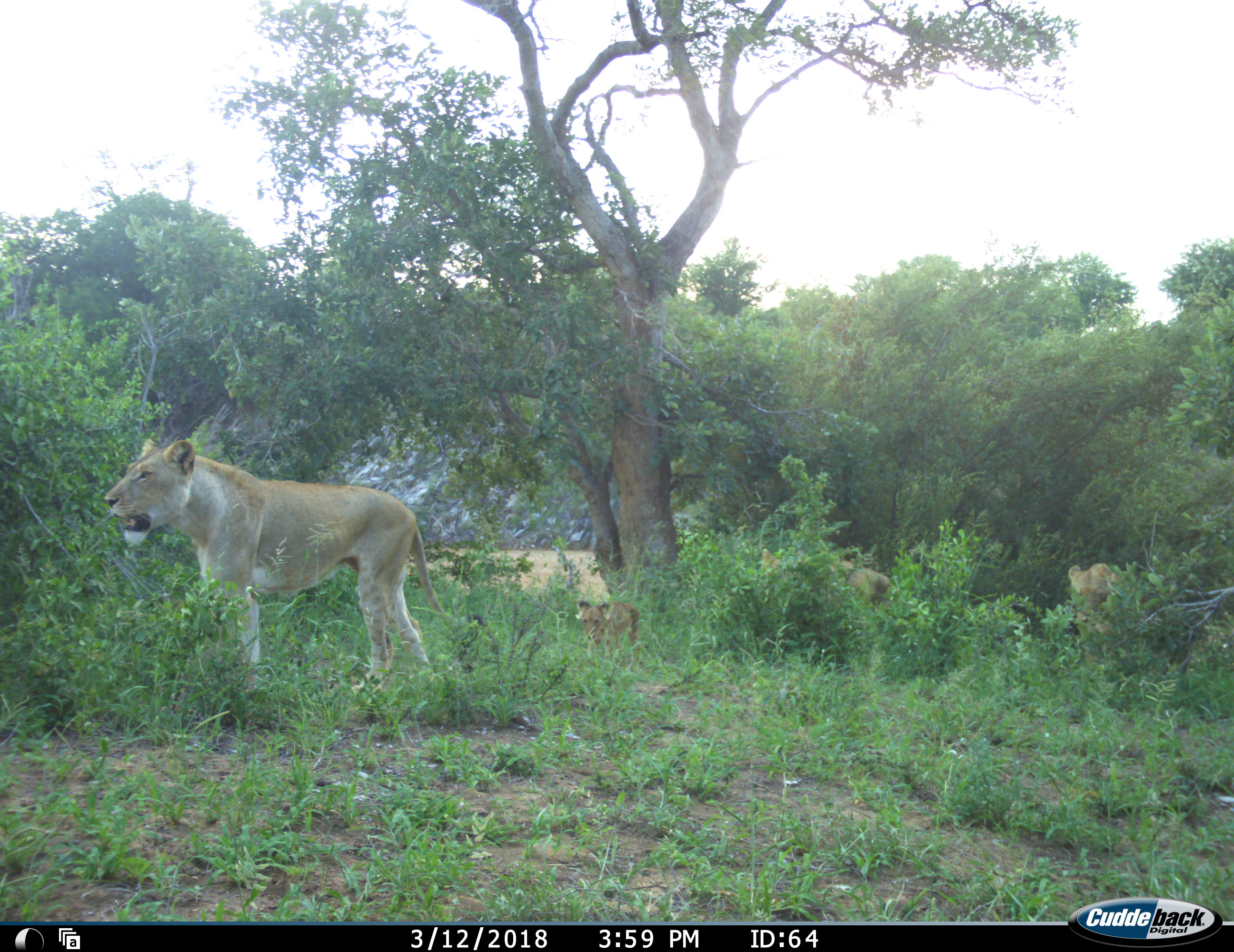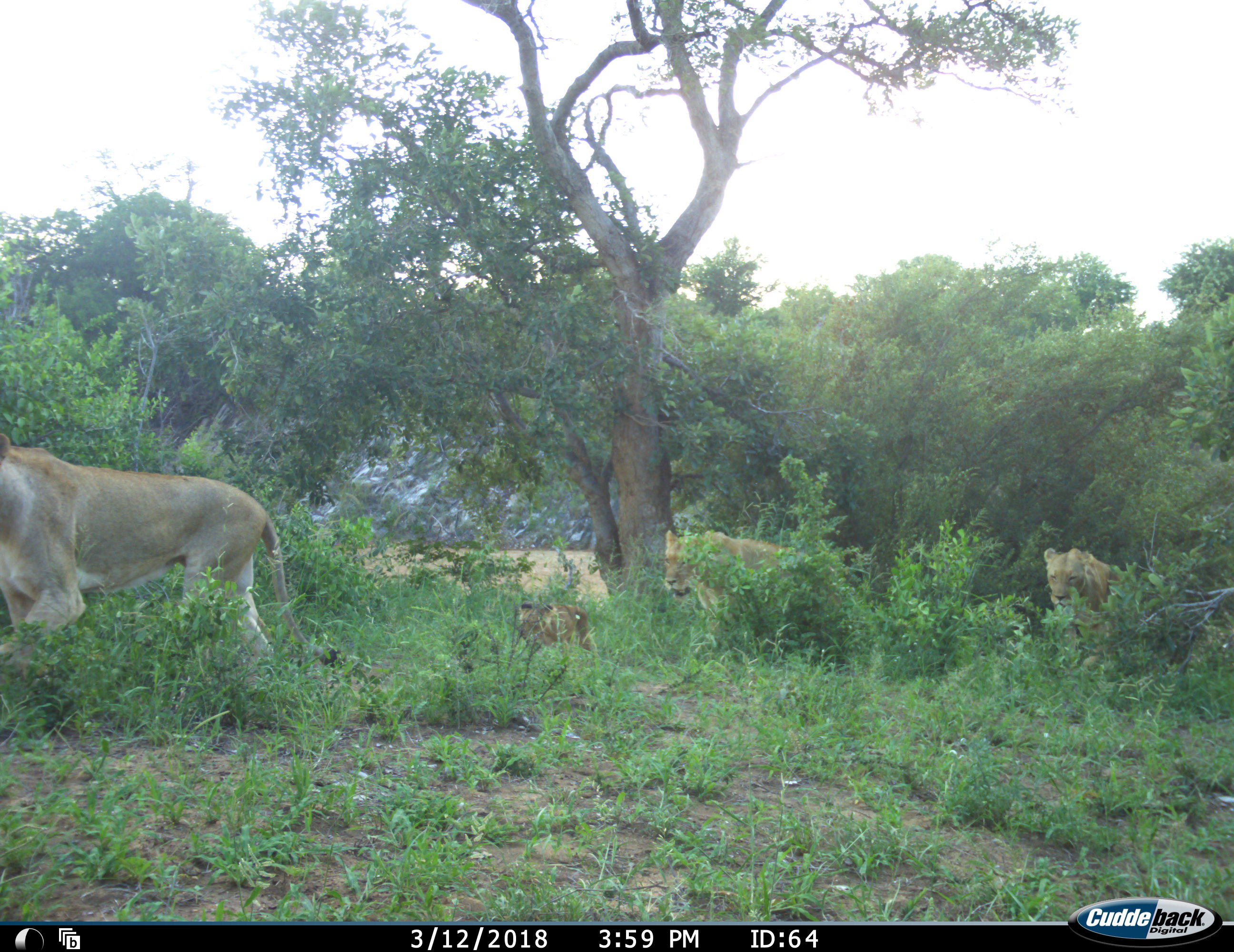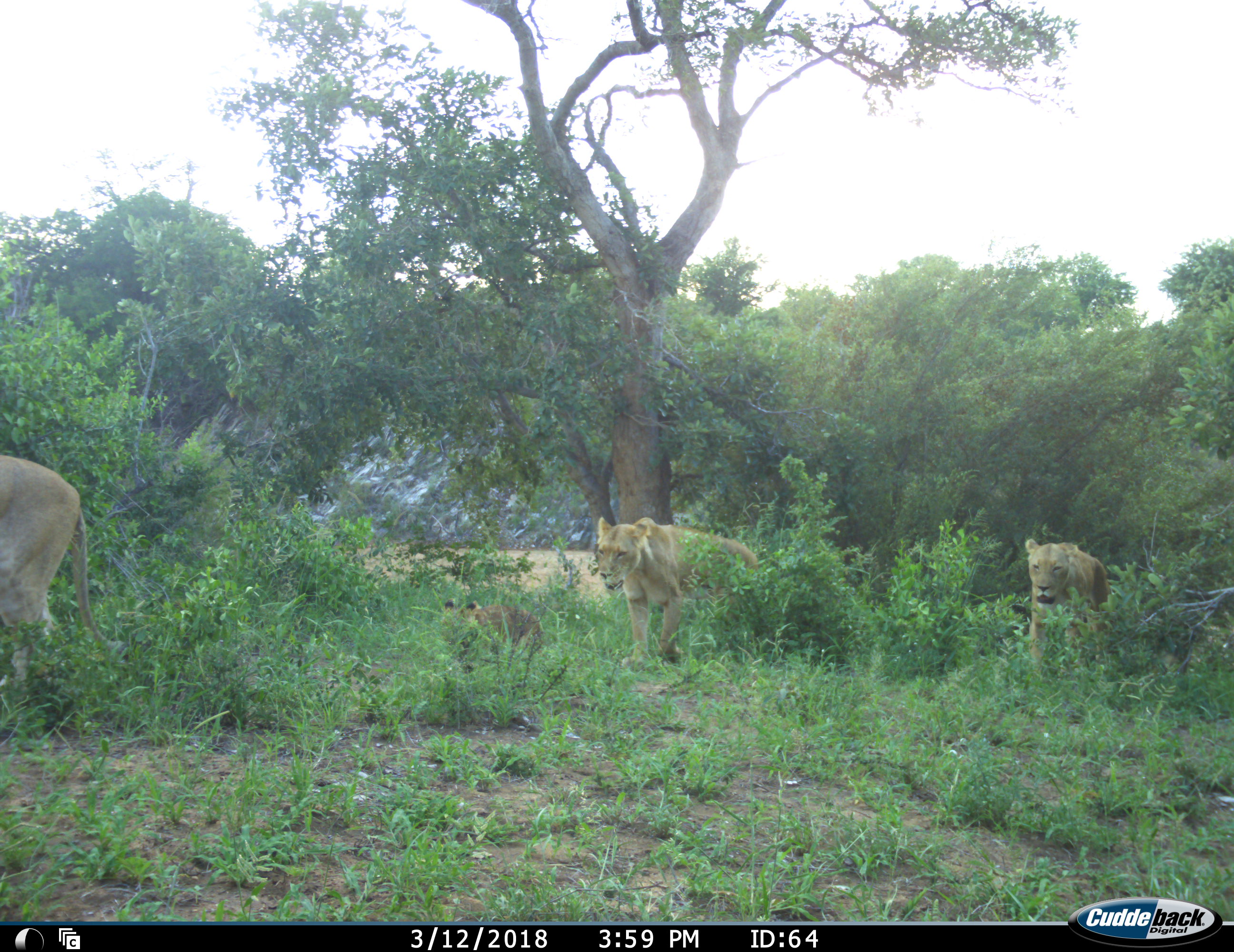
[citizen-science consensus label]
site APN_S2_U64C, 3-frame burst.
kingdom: Animalia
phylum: Chordata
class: Mammalia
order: Carnivora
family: Felidae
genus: Panthera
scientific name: Panthera leo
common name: lion cub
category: lioncub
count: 1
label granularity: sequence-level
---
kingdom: Animalia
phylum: Chordata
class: Mammalia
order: Carnivora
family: Felidae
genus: Panthera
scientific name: Panthera leo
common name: lion female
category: lionfemale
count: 3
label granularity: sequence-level